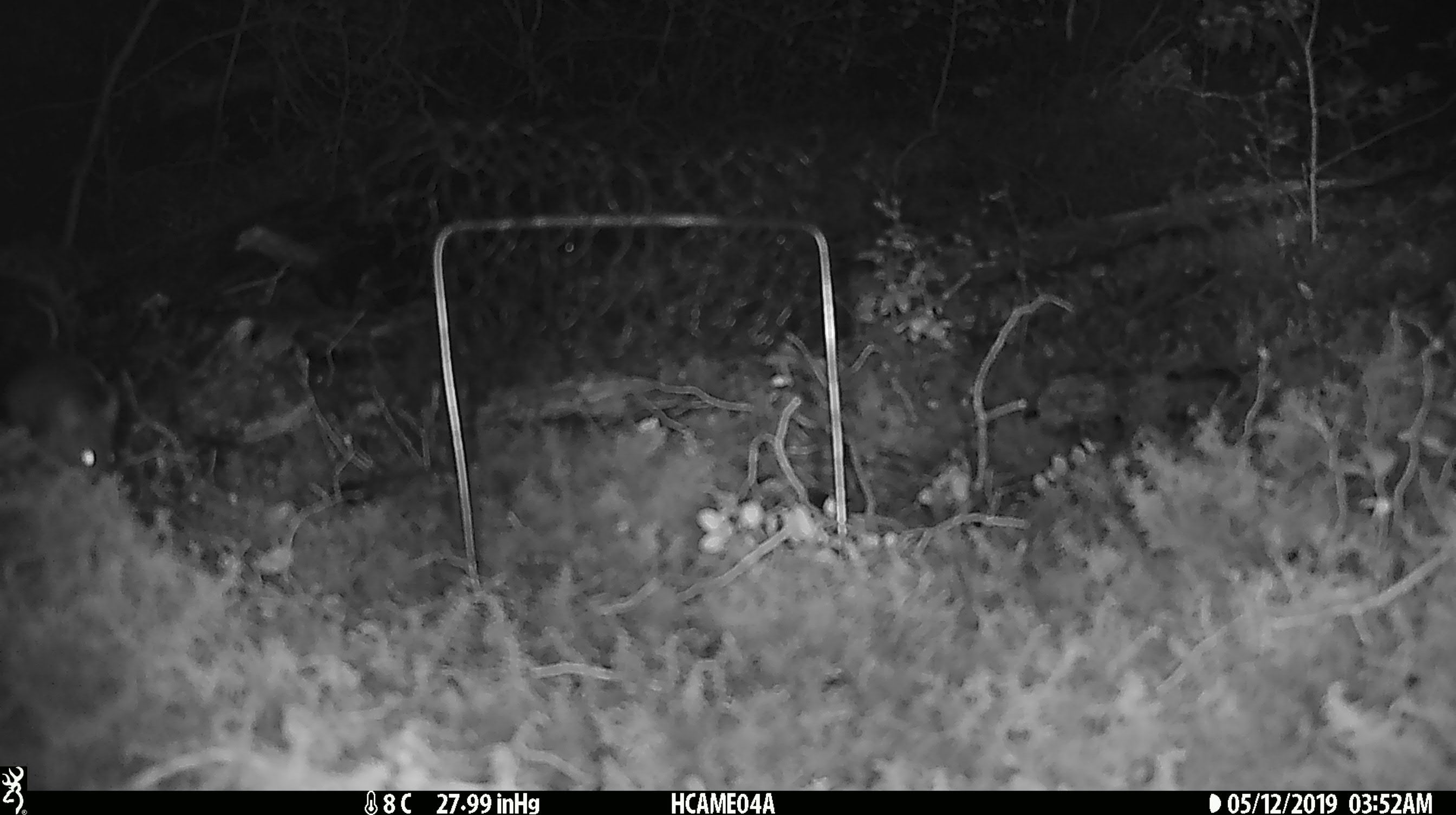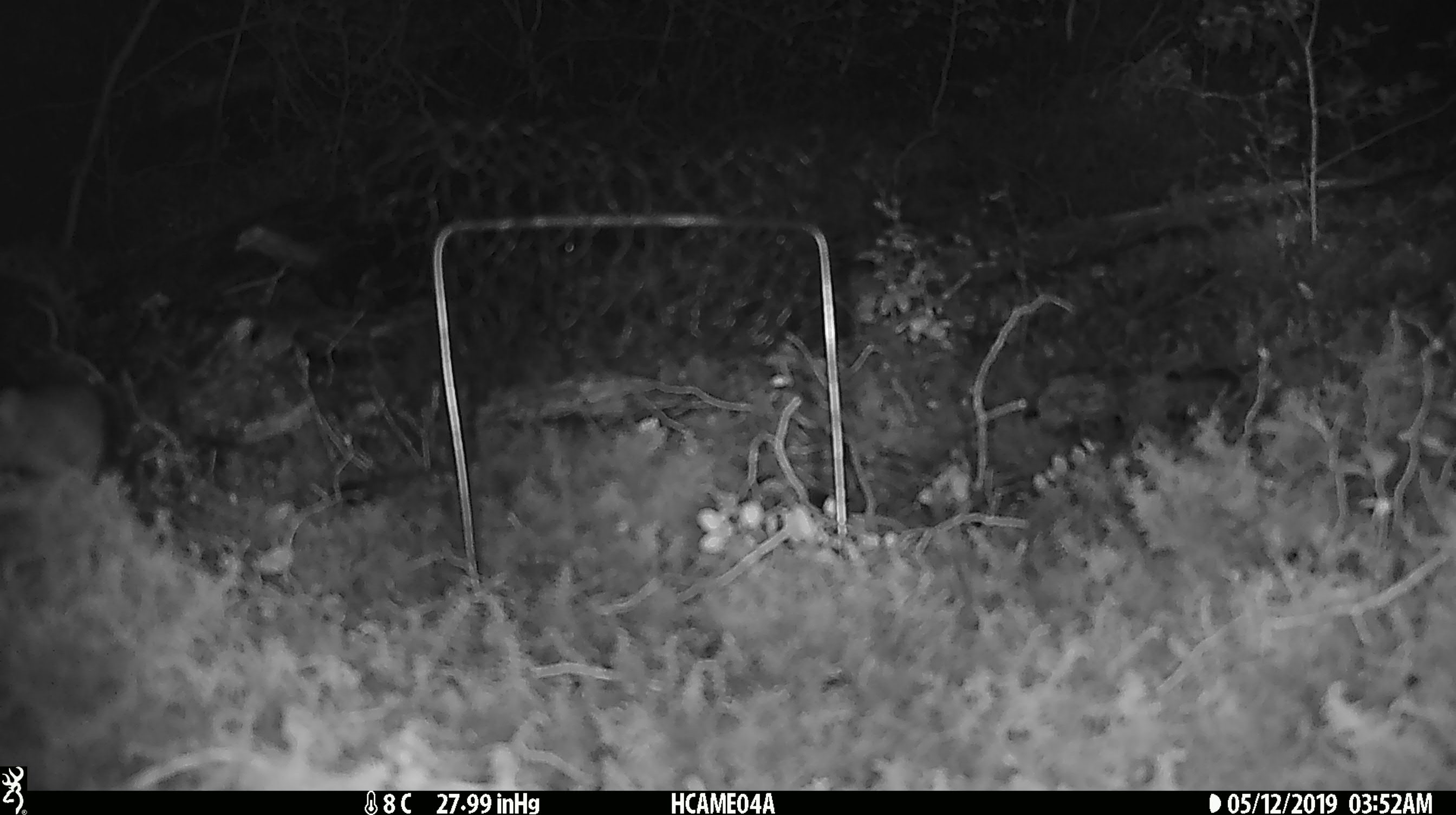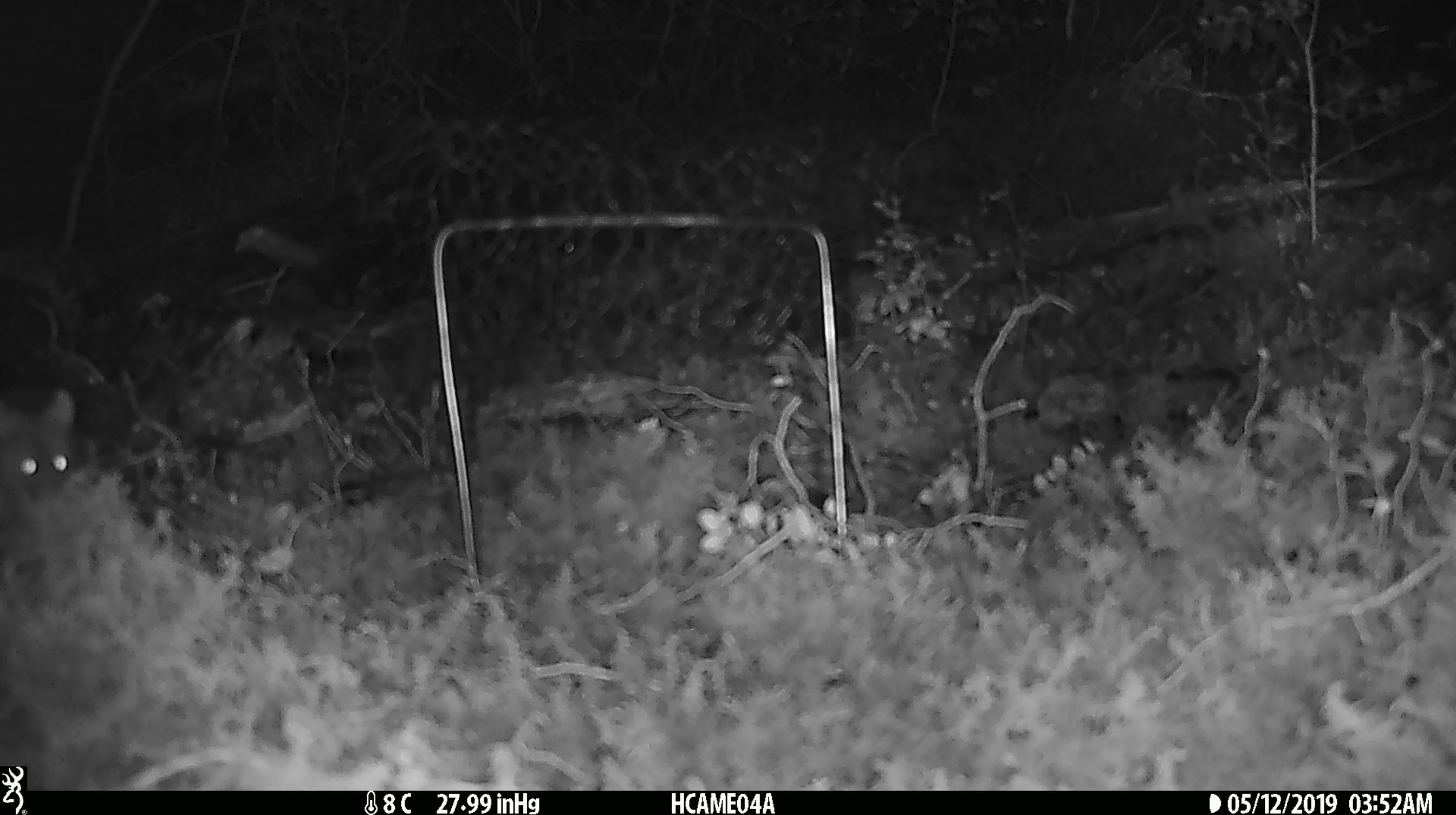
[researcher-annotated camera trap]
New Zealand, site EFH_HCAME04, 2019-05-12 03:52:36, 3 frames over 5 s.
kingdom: Animalia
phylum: Chordata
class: Mammalia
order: Rodentia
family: Muridae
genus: Mus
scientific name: Mus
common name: mouse